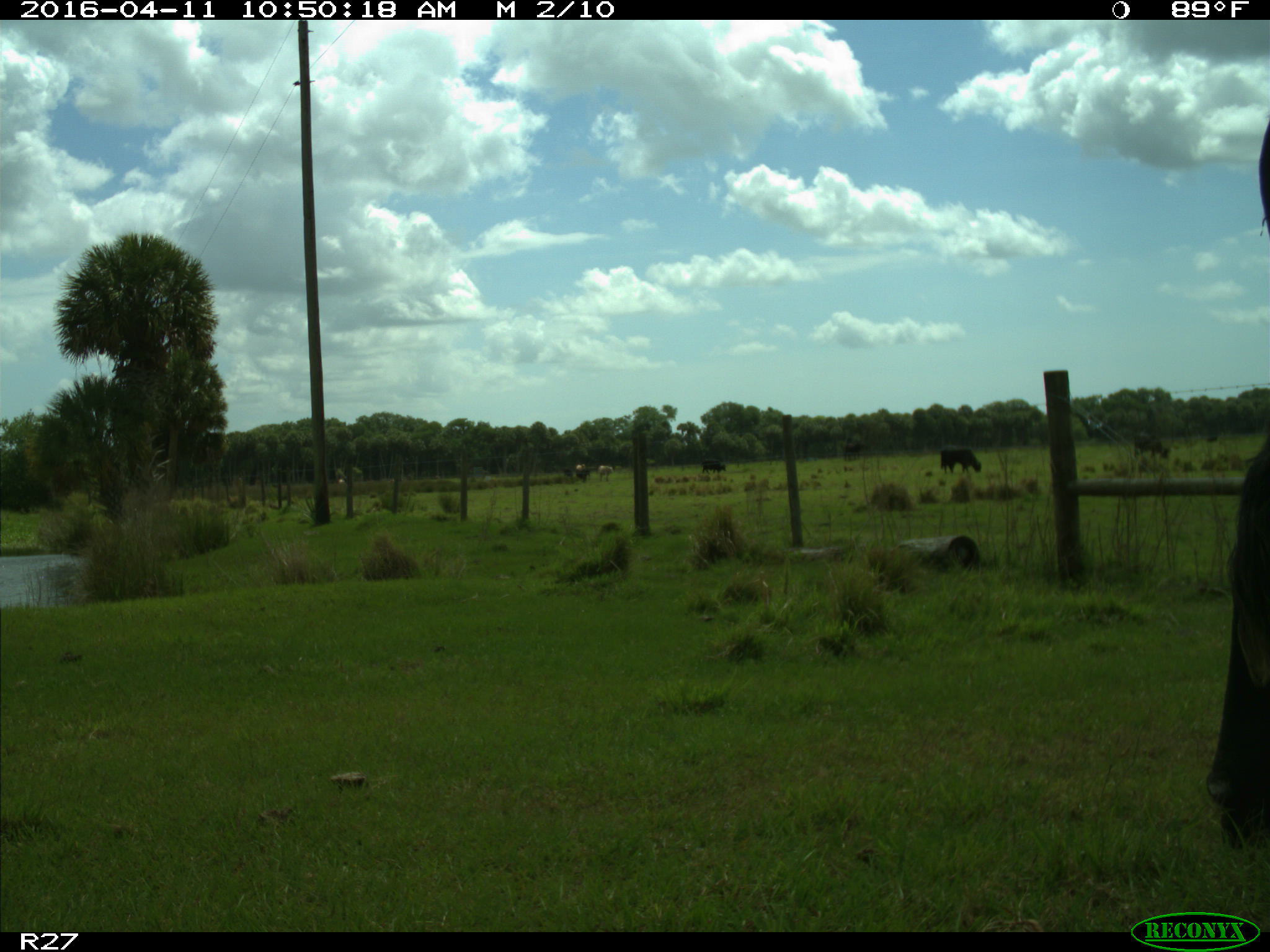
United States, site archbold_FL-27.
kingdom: Animalia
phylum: Chordata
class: Mammalia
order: Artiodactyla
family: Bovidae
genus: Bos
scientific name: Bos taurus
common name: domestic cow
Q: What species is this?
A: Bos taurus (domestic cow).